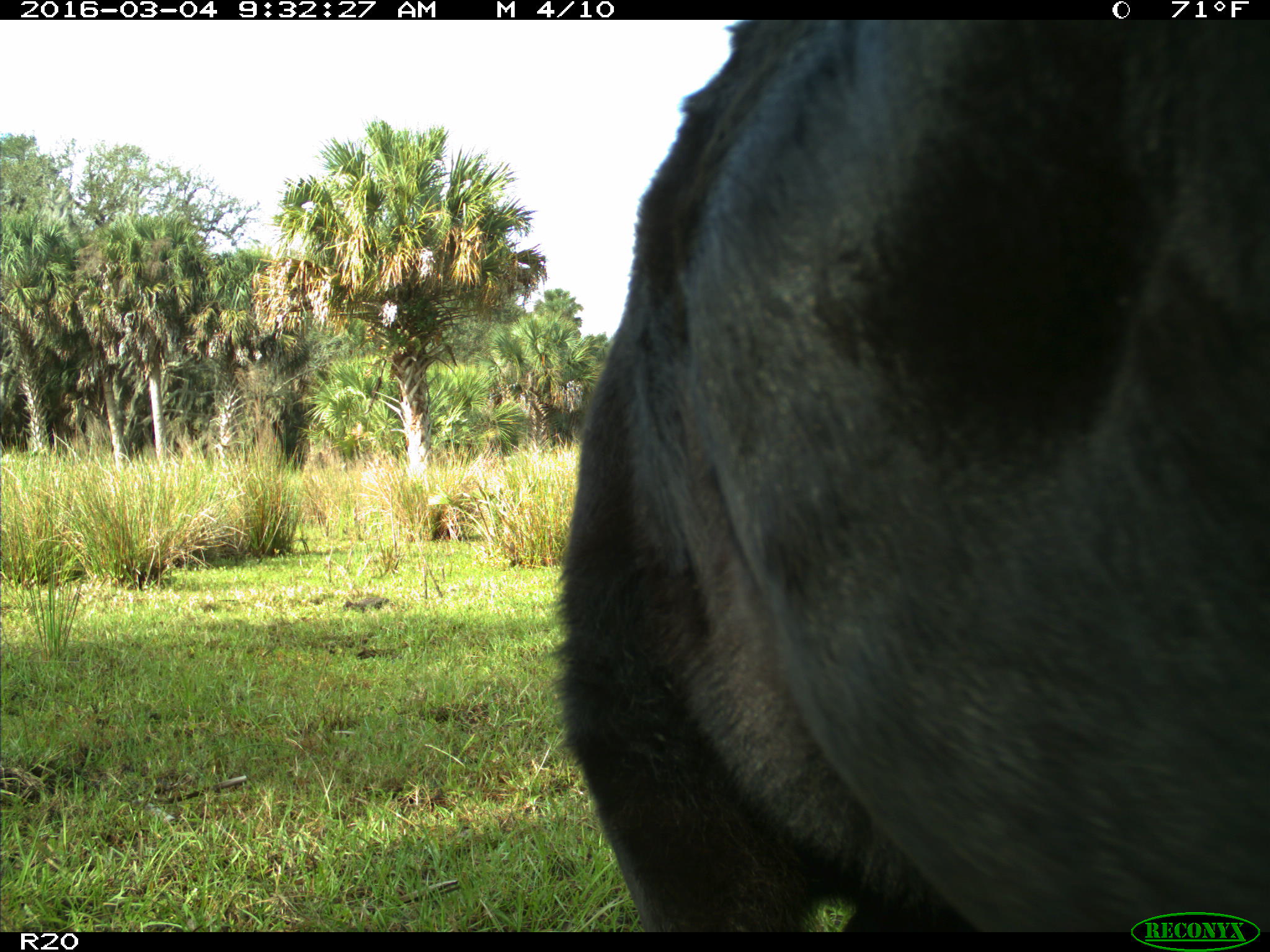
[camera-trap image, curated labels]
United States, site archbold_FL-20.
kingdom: Animalia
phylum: Chordata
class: Mammalia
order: Artiodactyla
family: Bovidae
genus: Bos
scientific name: Bos taurus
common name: domestic cow